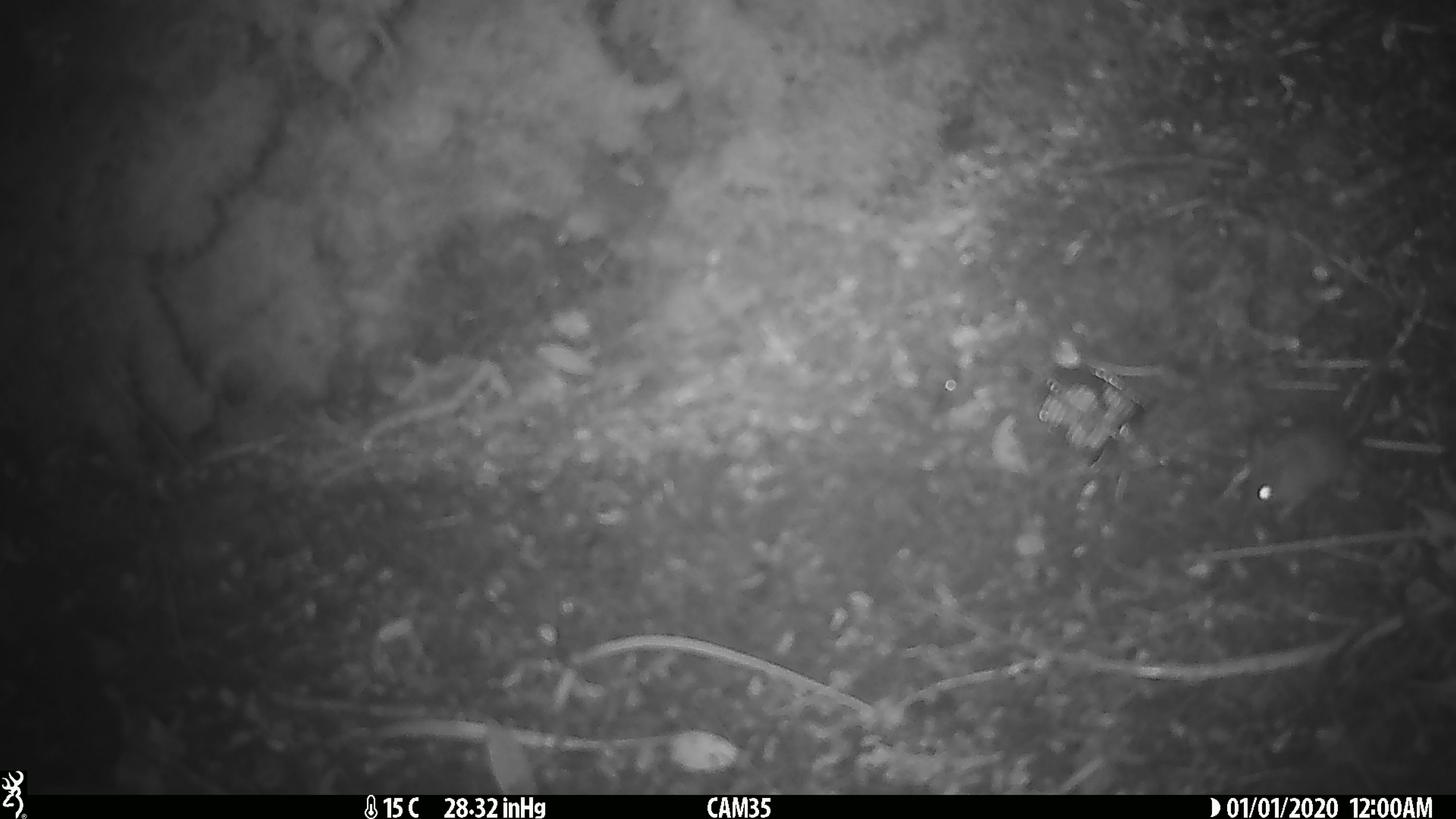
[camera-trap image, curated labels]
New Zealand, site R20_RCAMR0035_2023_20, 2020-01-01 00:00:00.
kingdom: Animalia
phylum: Chordata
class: Mammalia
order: Rodentia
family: Muridae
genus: Mus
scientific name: Mus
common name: mouse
Mouse (Mus).